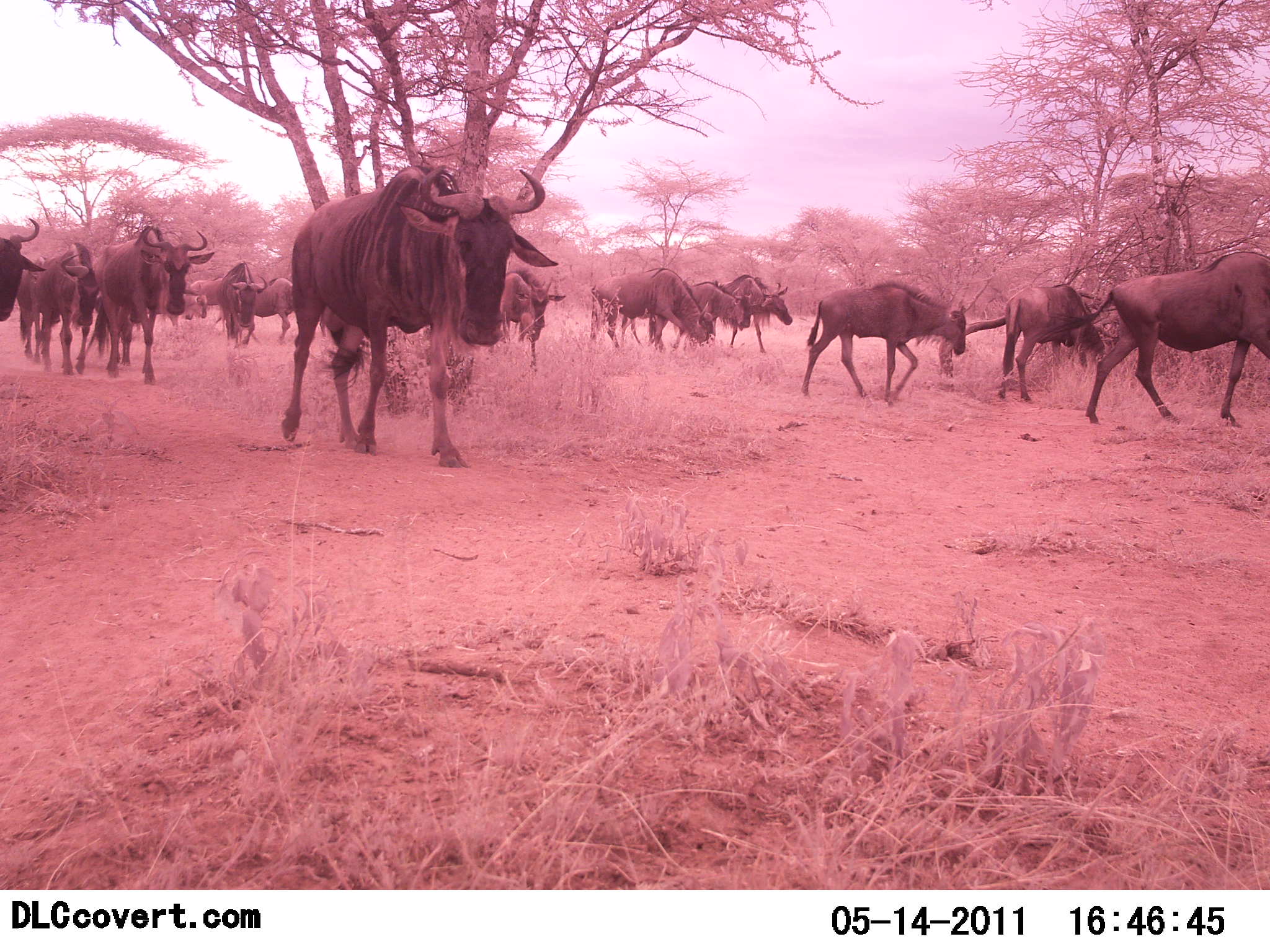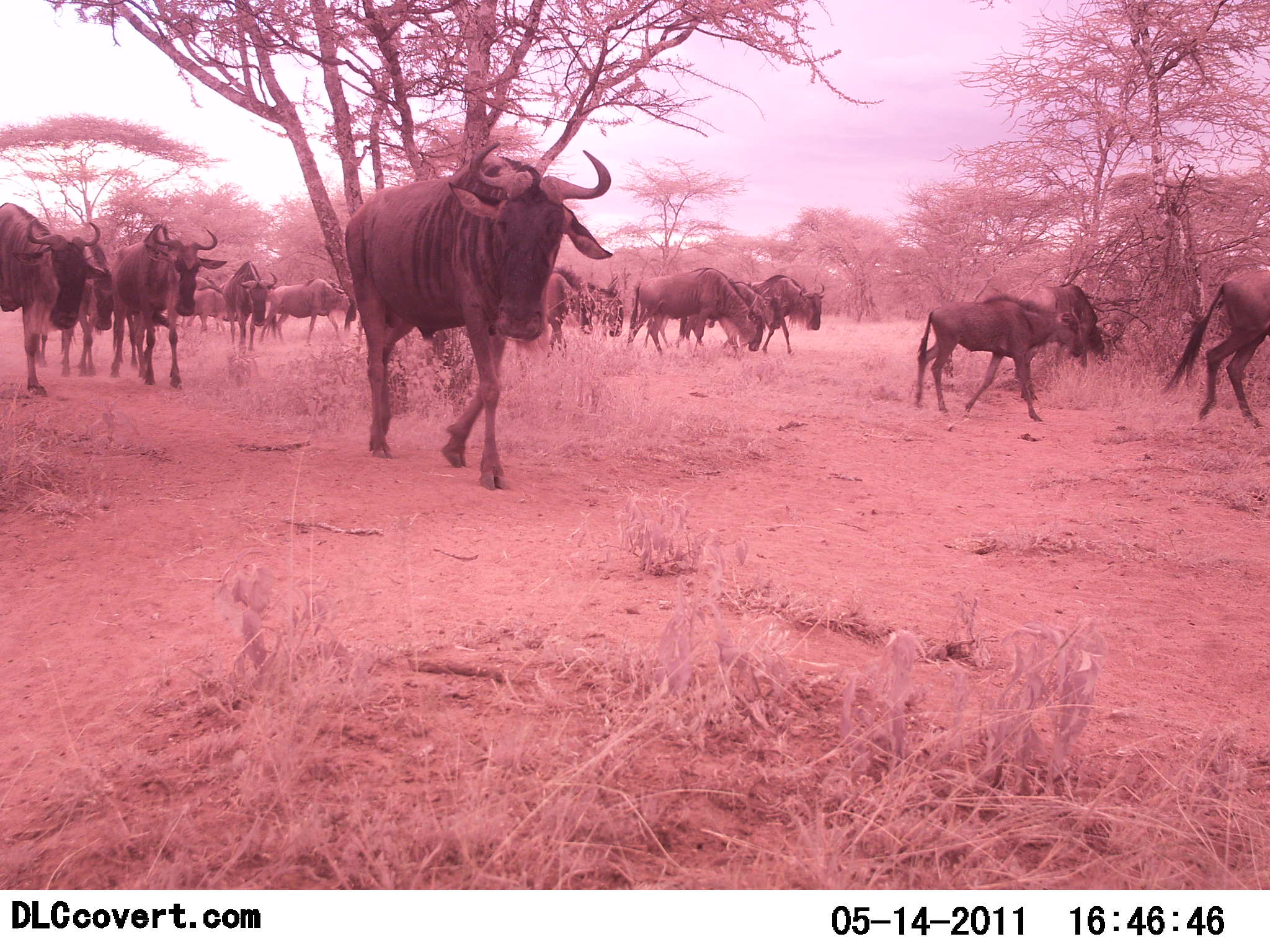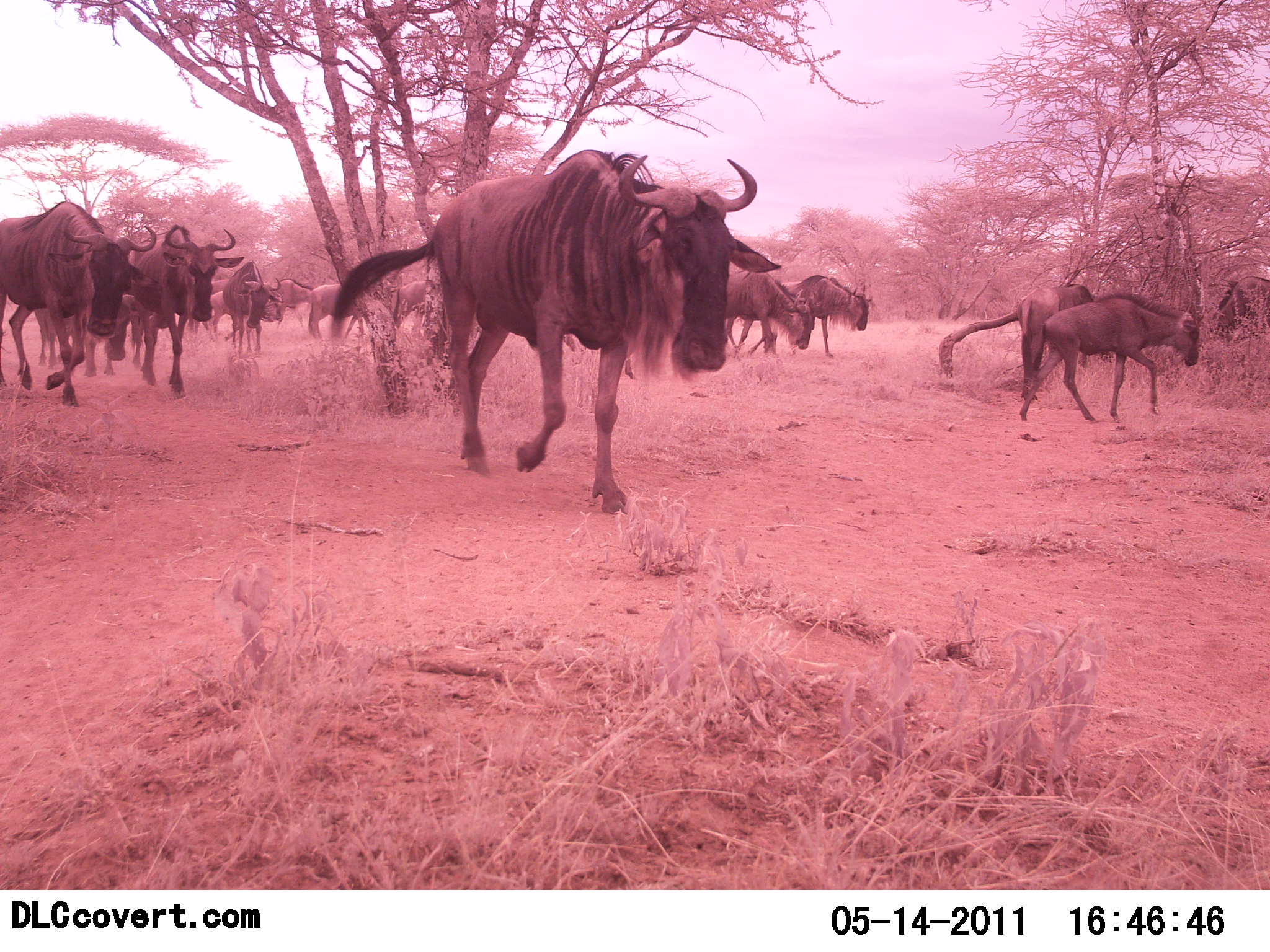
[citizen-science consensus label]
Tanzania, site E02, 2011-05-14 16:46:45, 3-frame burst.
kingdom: Animalia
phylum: Chordata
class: Mammalia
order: Artiodactyla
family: Bovidae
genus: Connochaetes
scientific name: Connochaetes taurinus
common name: blue wildebeest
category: wildebeest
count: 11-50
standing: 9%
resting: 0%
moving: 100%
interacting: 0%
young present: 36%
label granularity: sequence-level